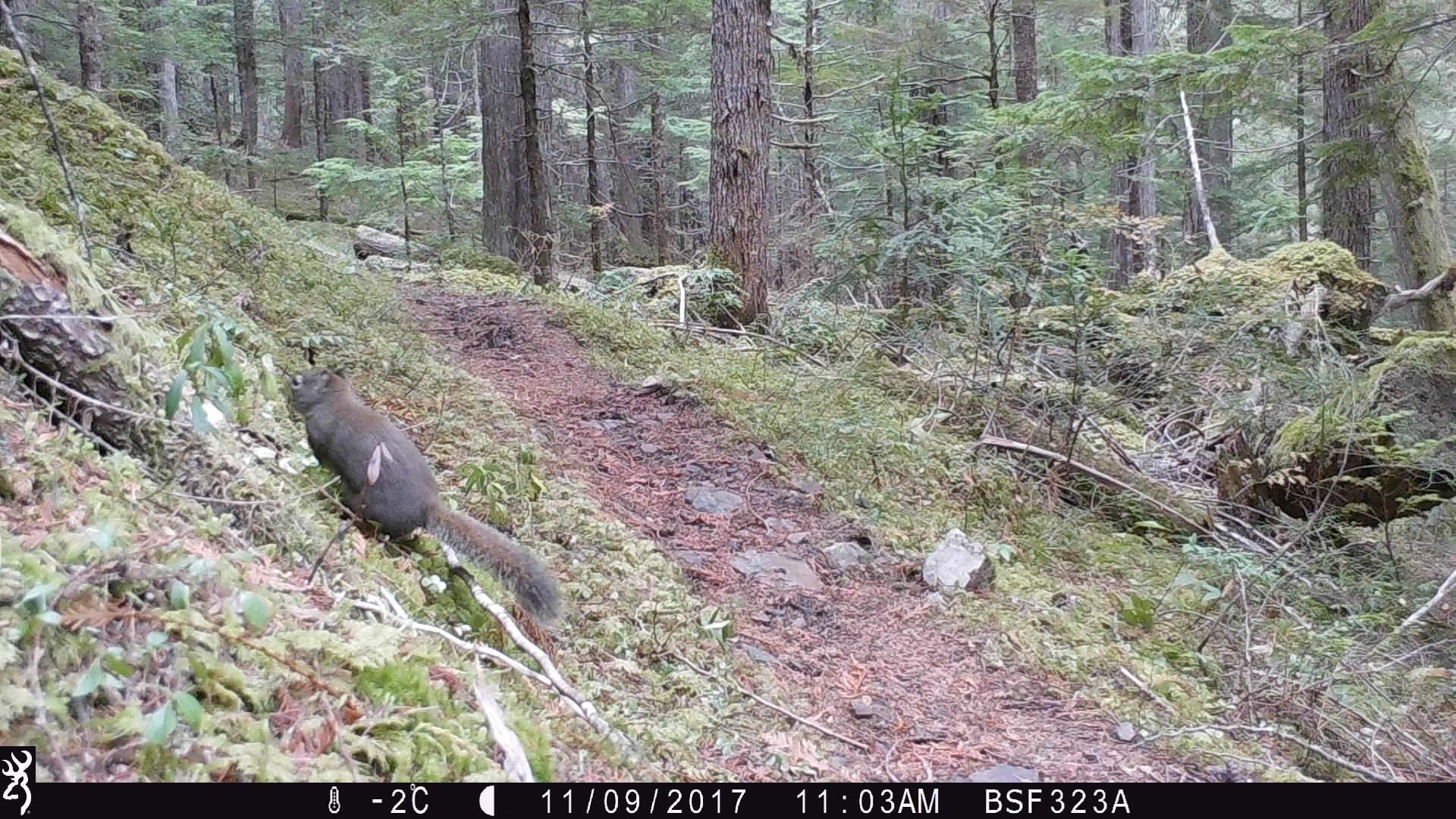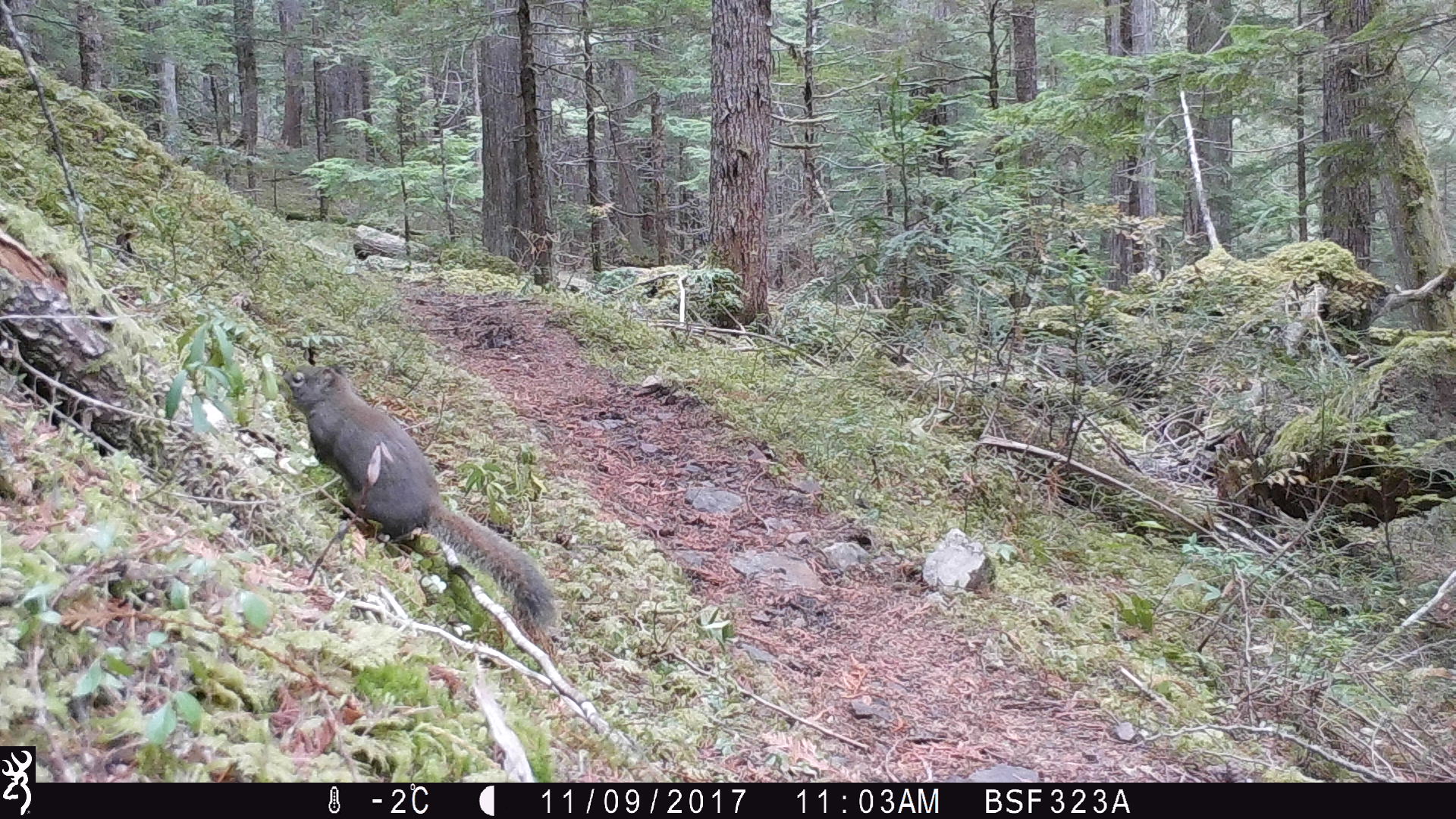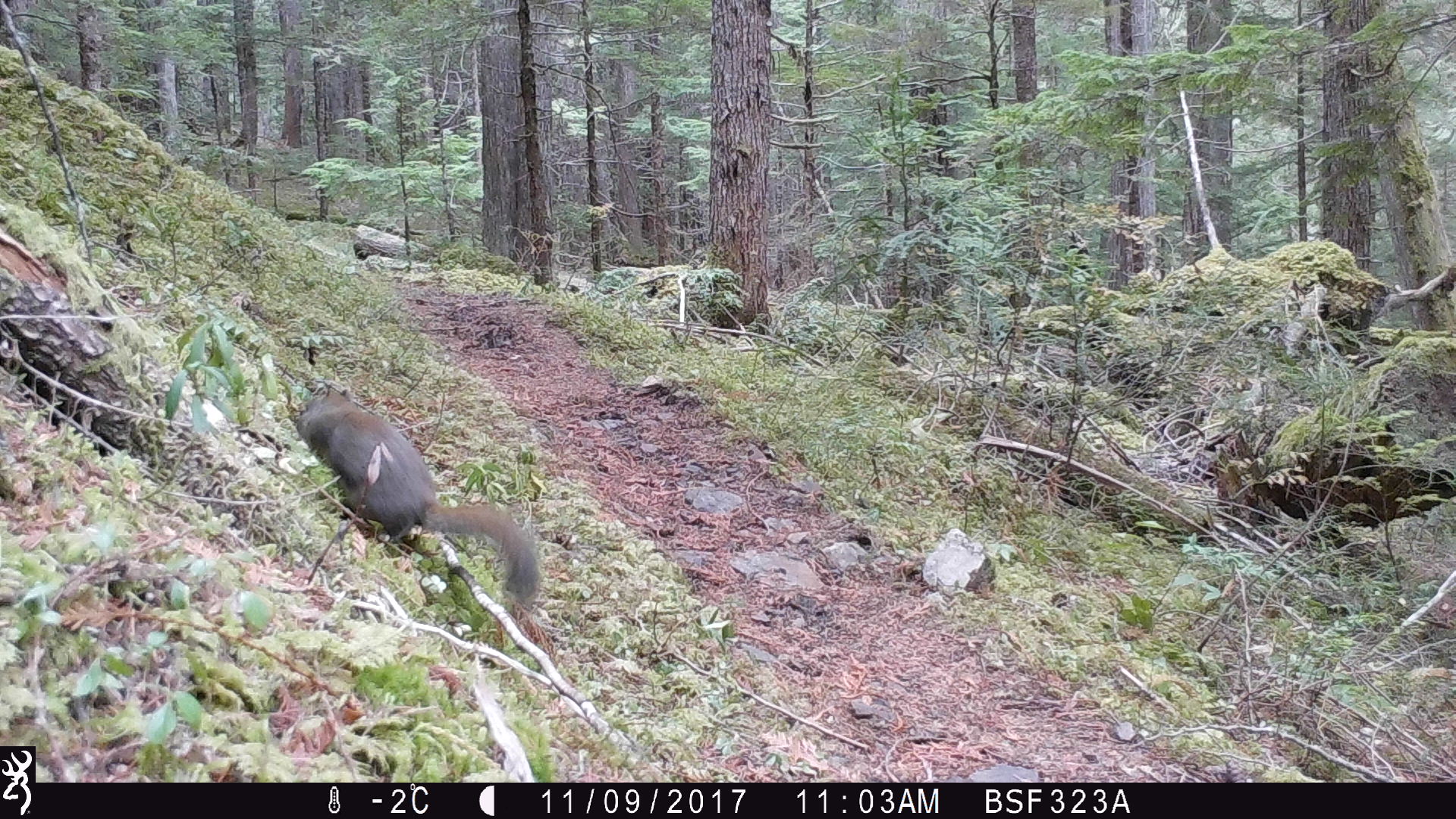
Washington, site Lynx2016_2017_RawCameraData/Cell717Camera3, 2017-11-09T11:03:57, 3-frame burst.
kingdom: Animalia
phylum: Chordata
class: Mammalia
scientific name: Mammalia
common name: small mammal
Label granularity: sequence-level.